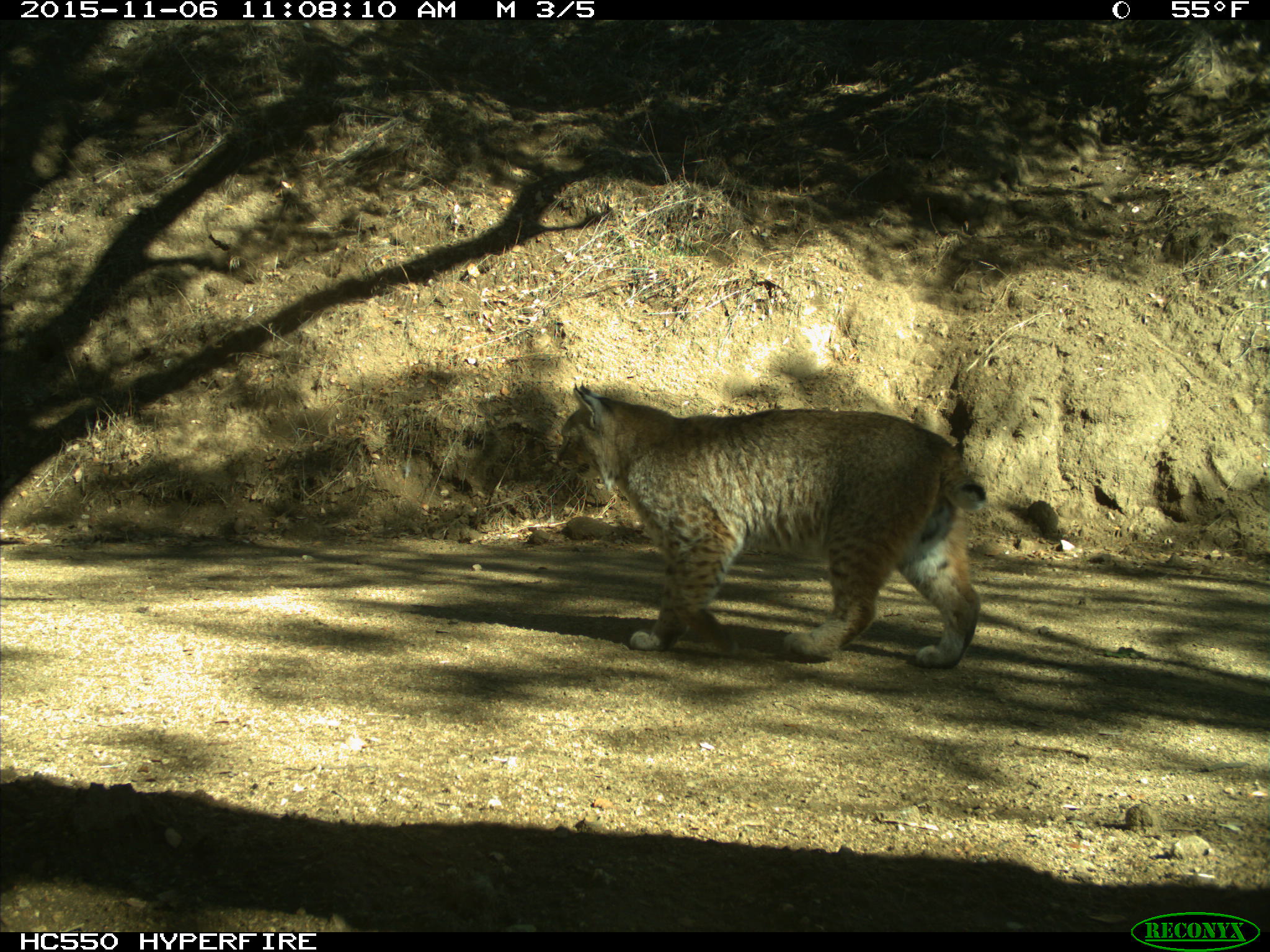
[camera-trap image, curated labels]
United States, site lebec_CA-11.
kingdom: Animalia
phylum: Chordata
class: Mammalia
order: Carnivora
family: Felidae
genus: Lynx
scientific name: Lynx rufus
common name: bobcat